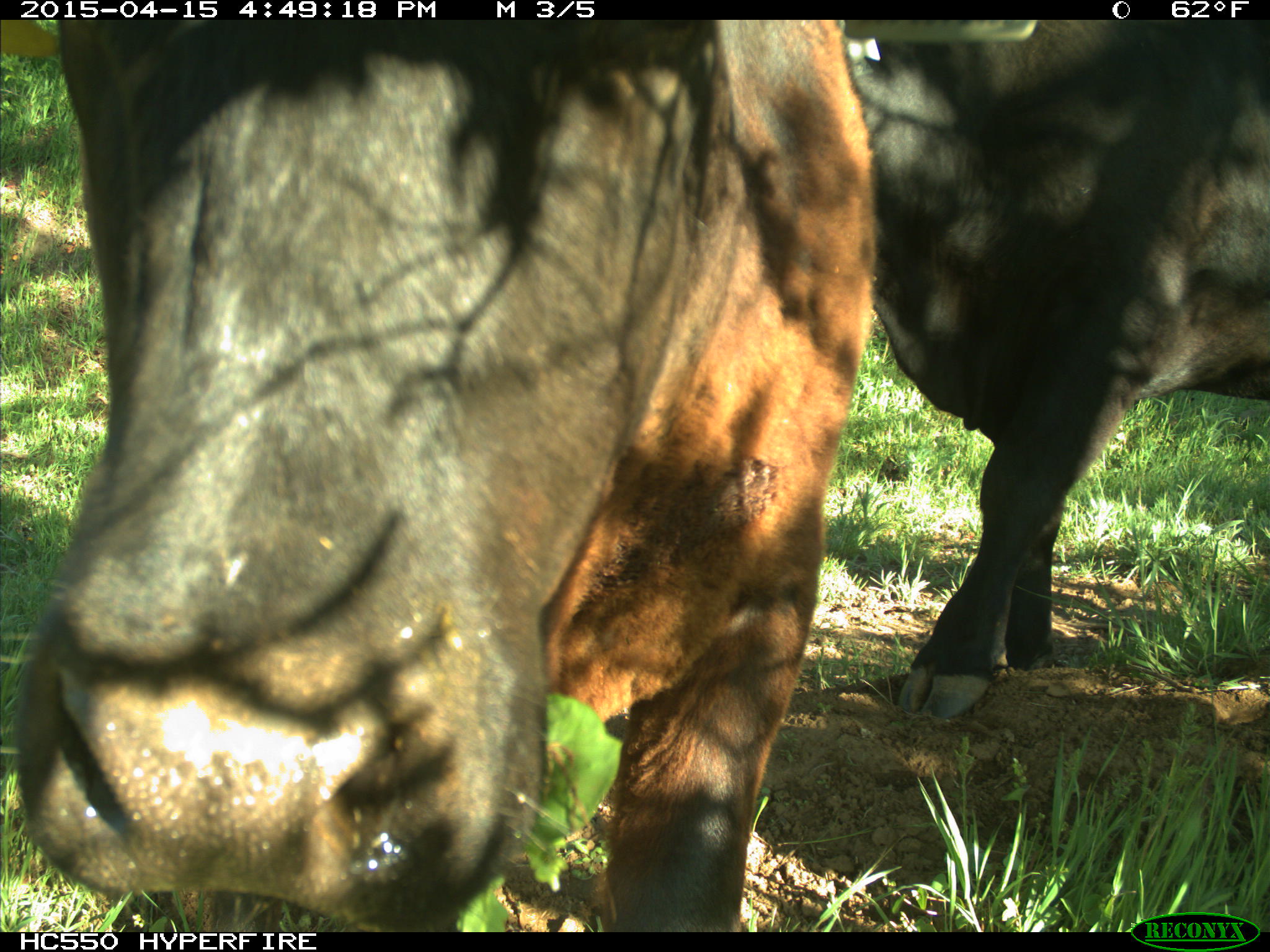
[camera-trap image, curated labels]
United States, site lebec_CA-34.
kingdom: Animalia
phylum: Chordata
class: Mammalia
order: Artiodactyla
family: Bovidae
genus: Bos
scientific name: Bos taurus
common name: domestic cow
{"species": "Bos taurus (domestic cow)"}